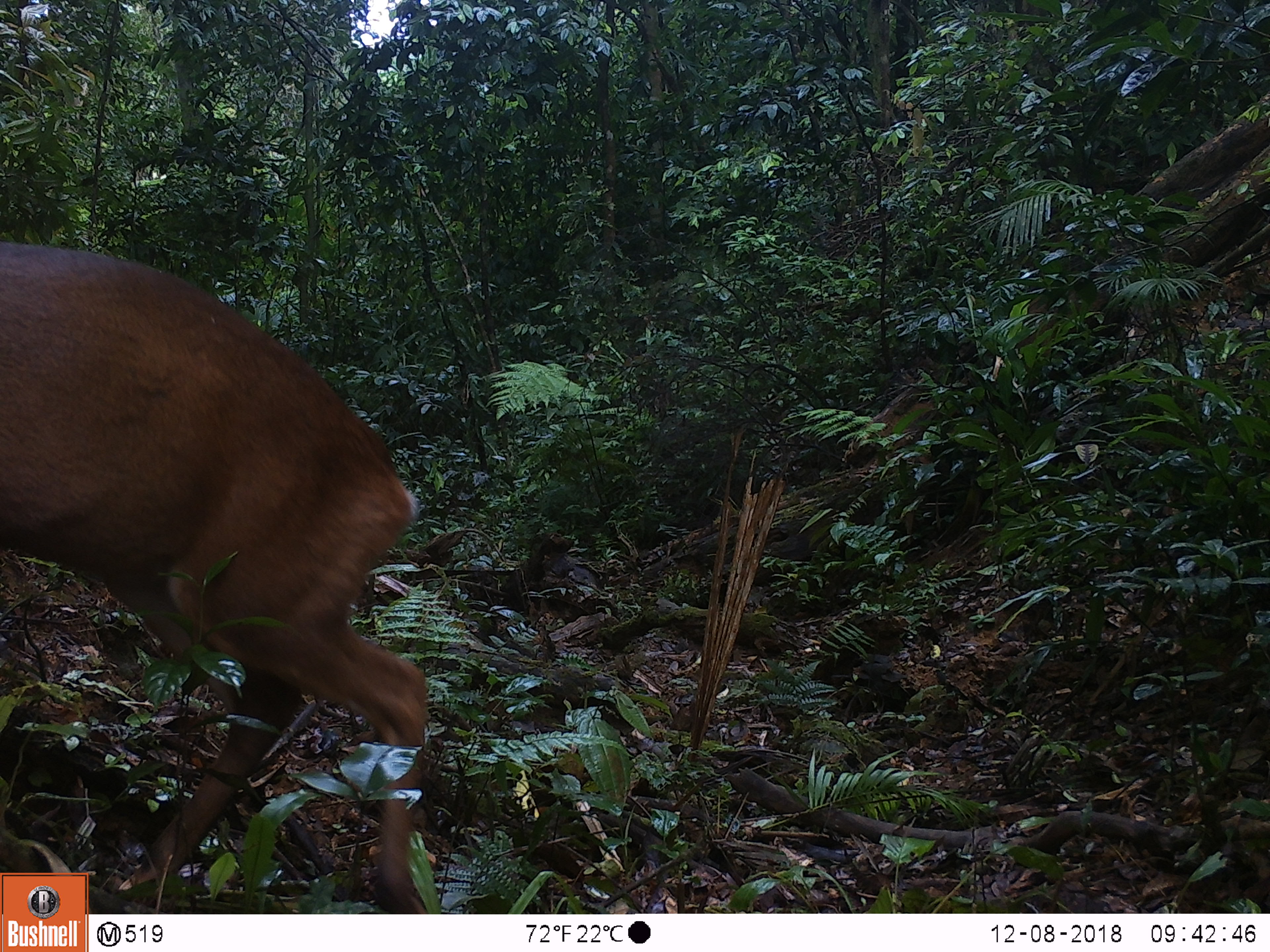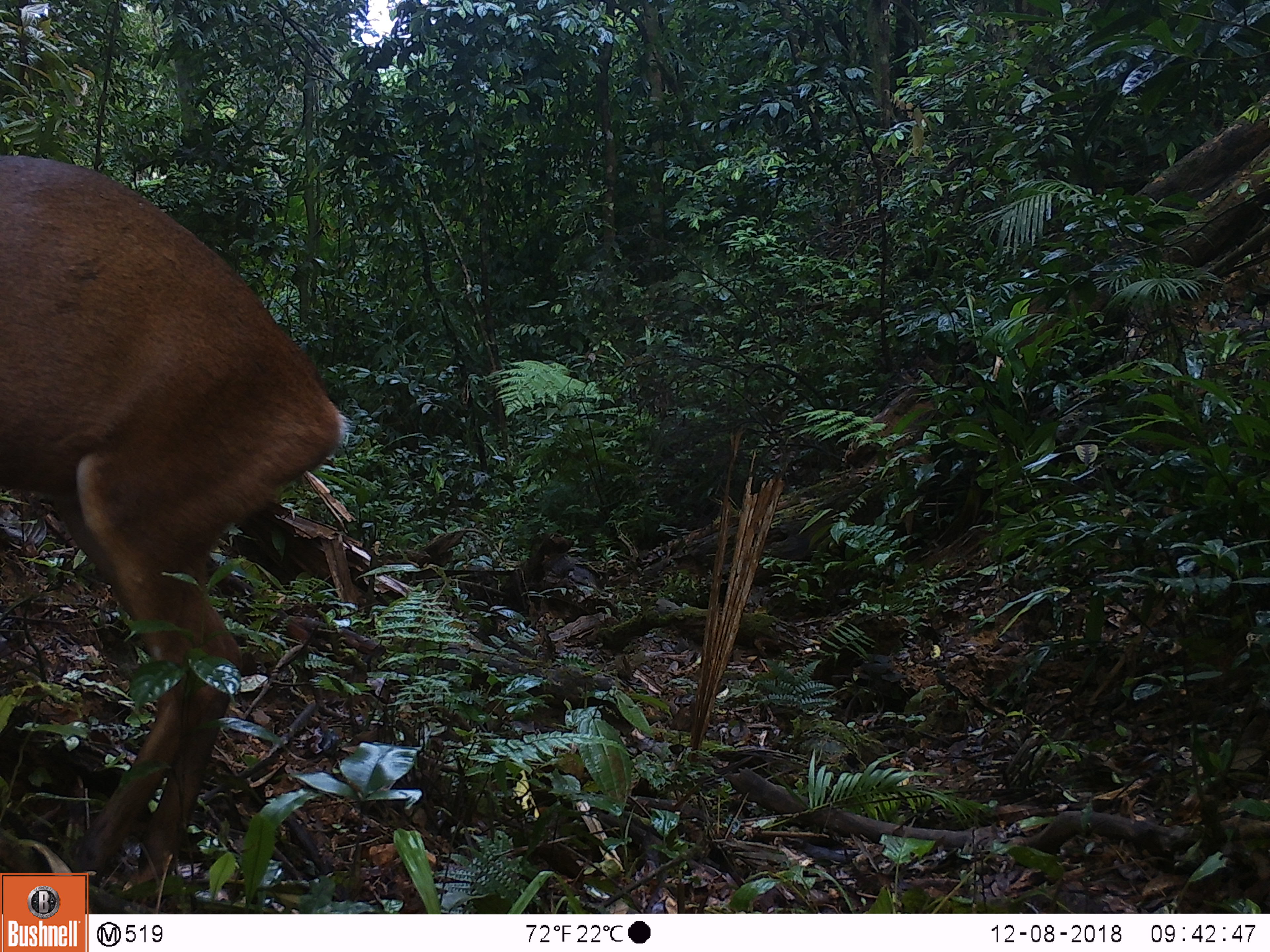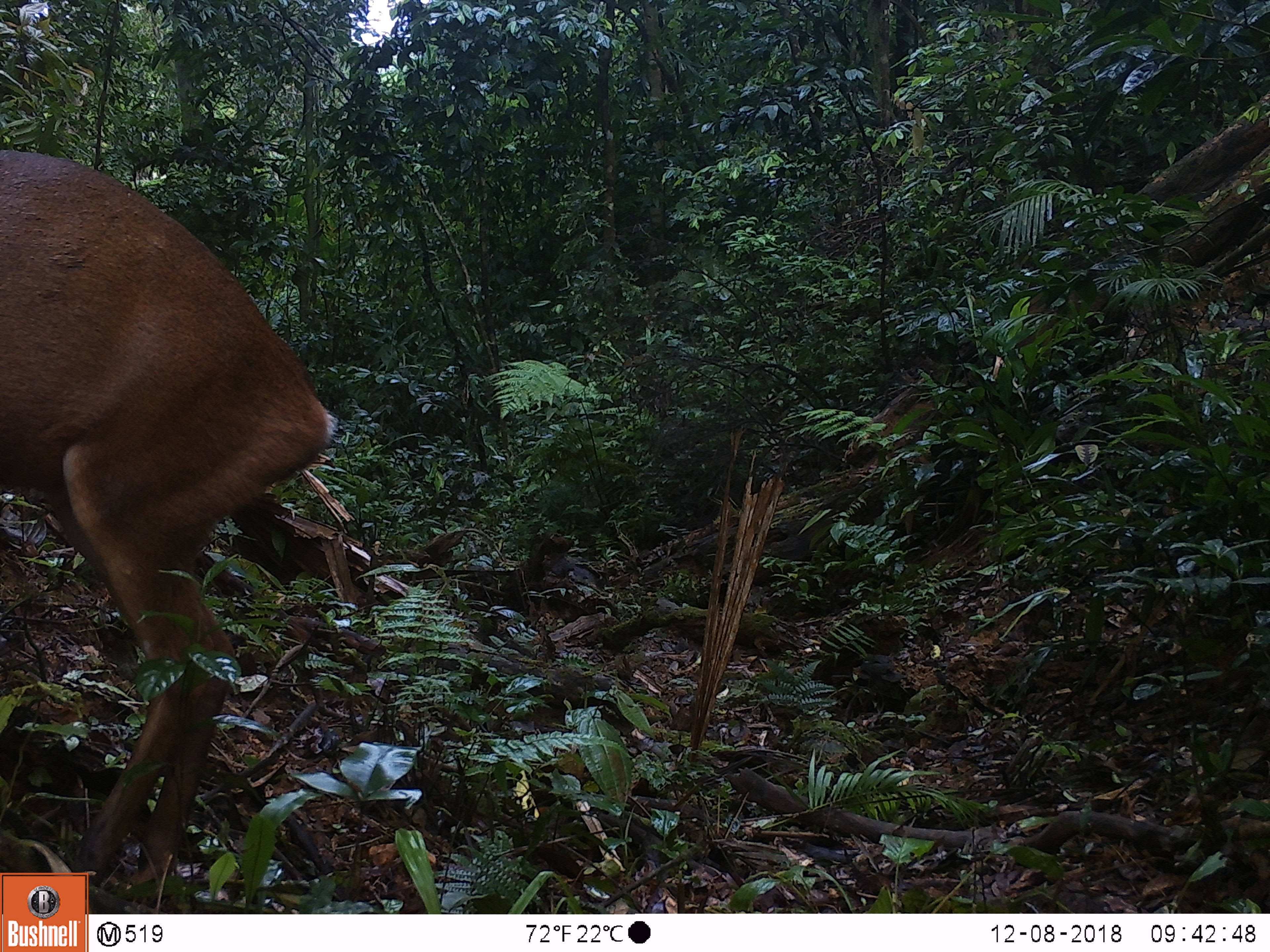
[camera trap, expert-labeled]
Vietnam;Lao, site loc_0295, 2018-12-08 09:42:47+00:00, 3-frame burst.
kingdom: Animalia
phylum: Chordata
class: Mammalia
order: Artiodactyla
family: Cervidae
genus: Muntiacus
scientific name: Muntiacus vuquangensis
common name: large-antlered muntjac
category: large antlered muntjac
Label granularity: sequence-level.